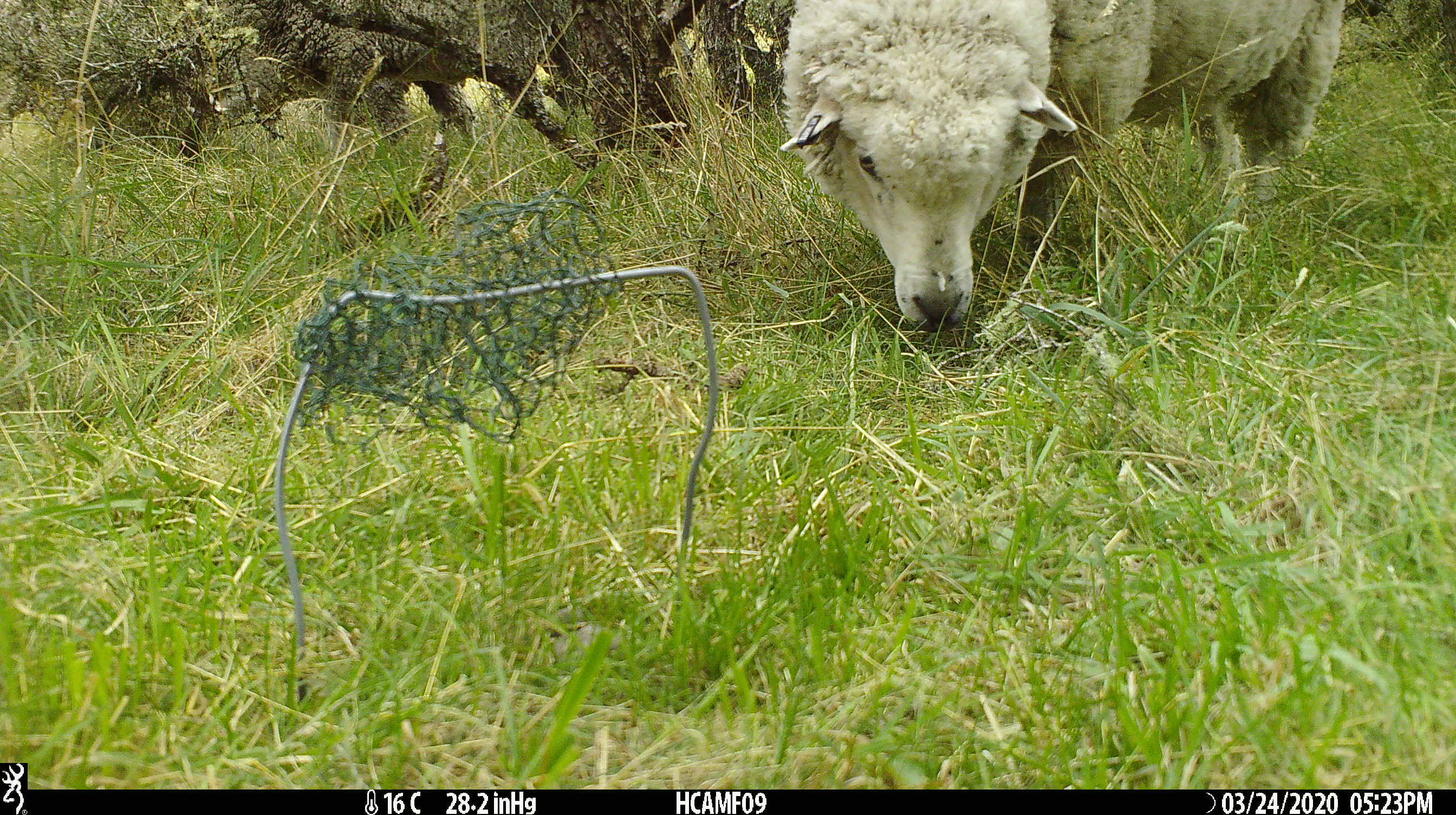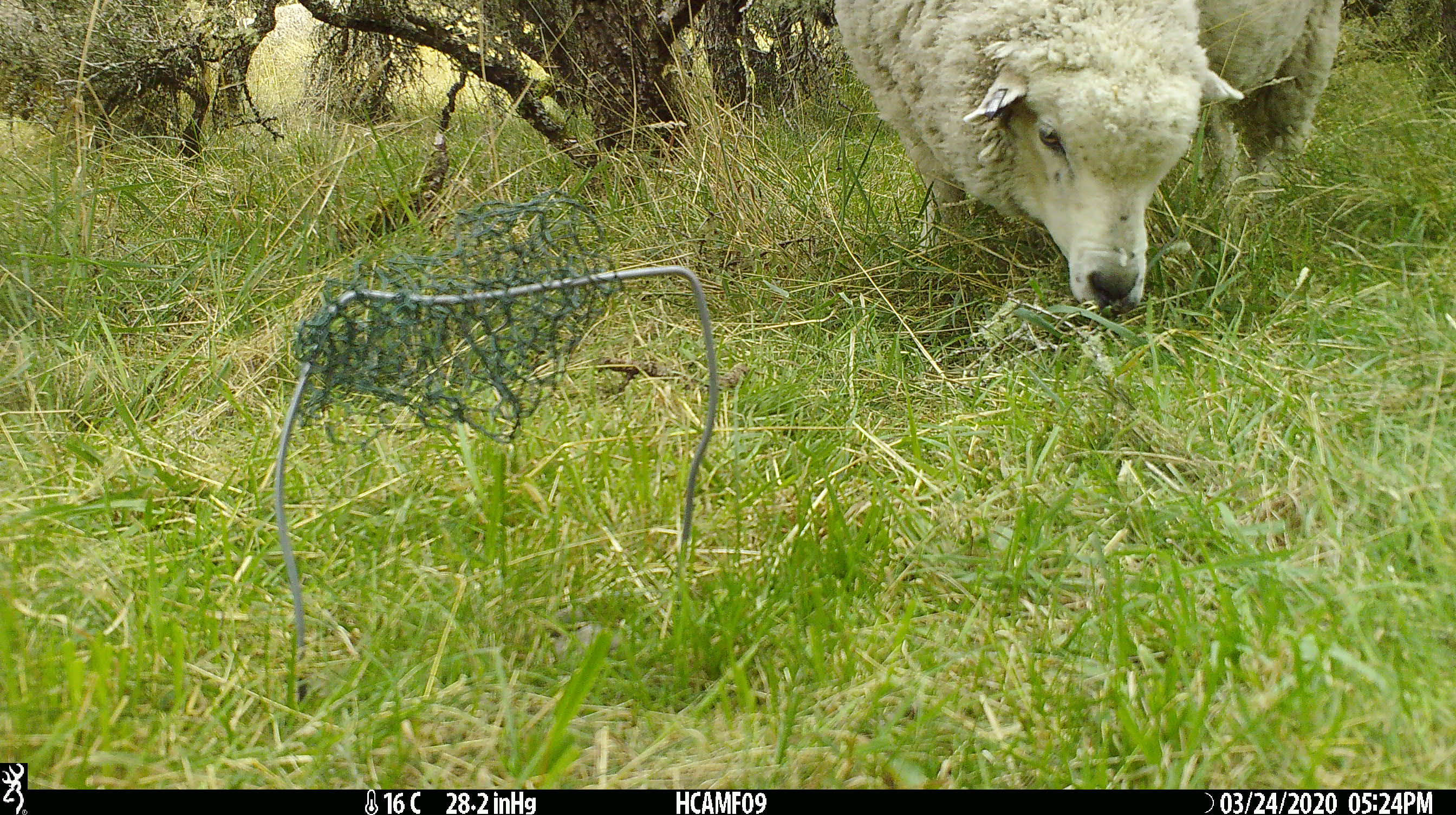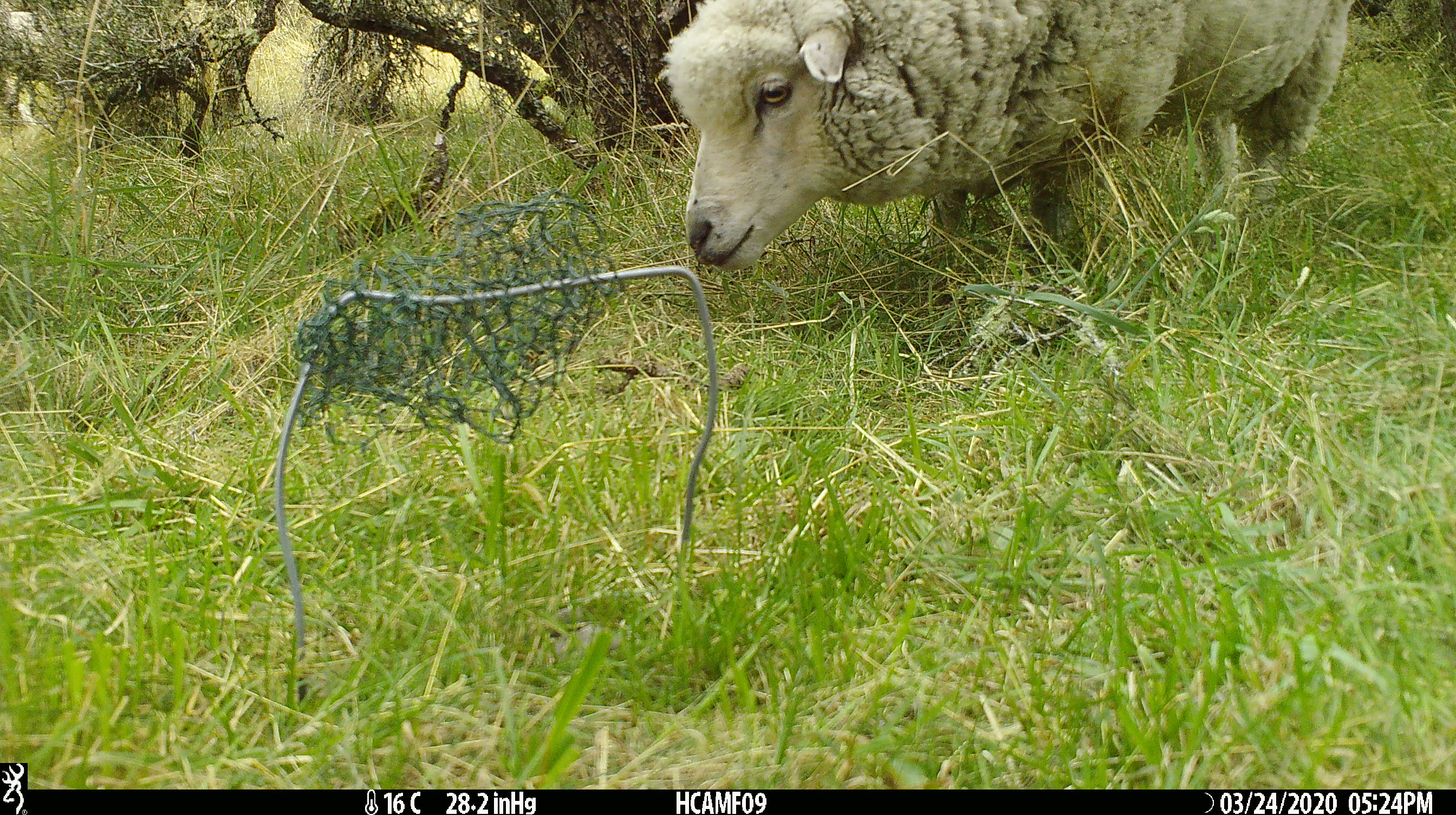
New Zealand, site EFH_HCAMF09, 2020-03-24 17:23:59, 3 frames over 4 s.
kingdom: Animalia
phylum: Chordata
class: Mammalia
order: Artiodactyla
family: Bovidae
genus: Ovis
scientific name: Ovis aries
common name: domestic sheep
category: sheep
Sheep (domestic sheep) (Ovis aries).